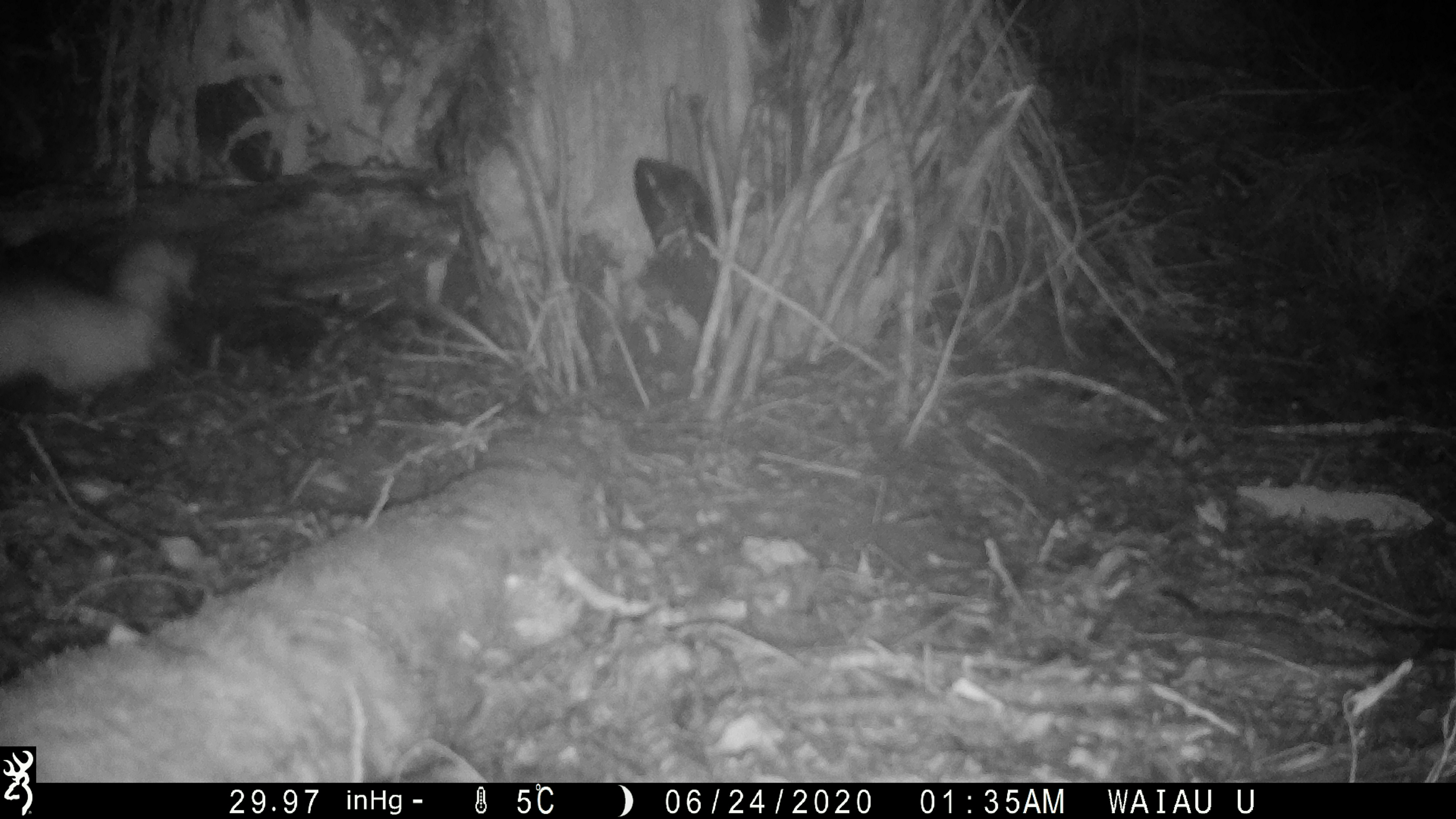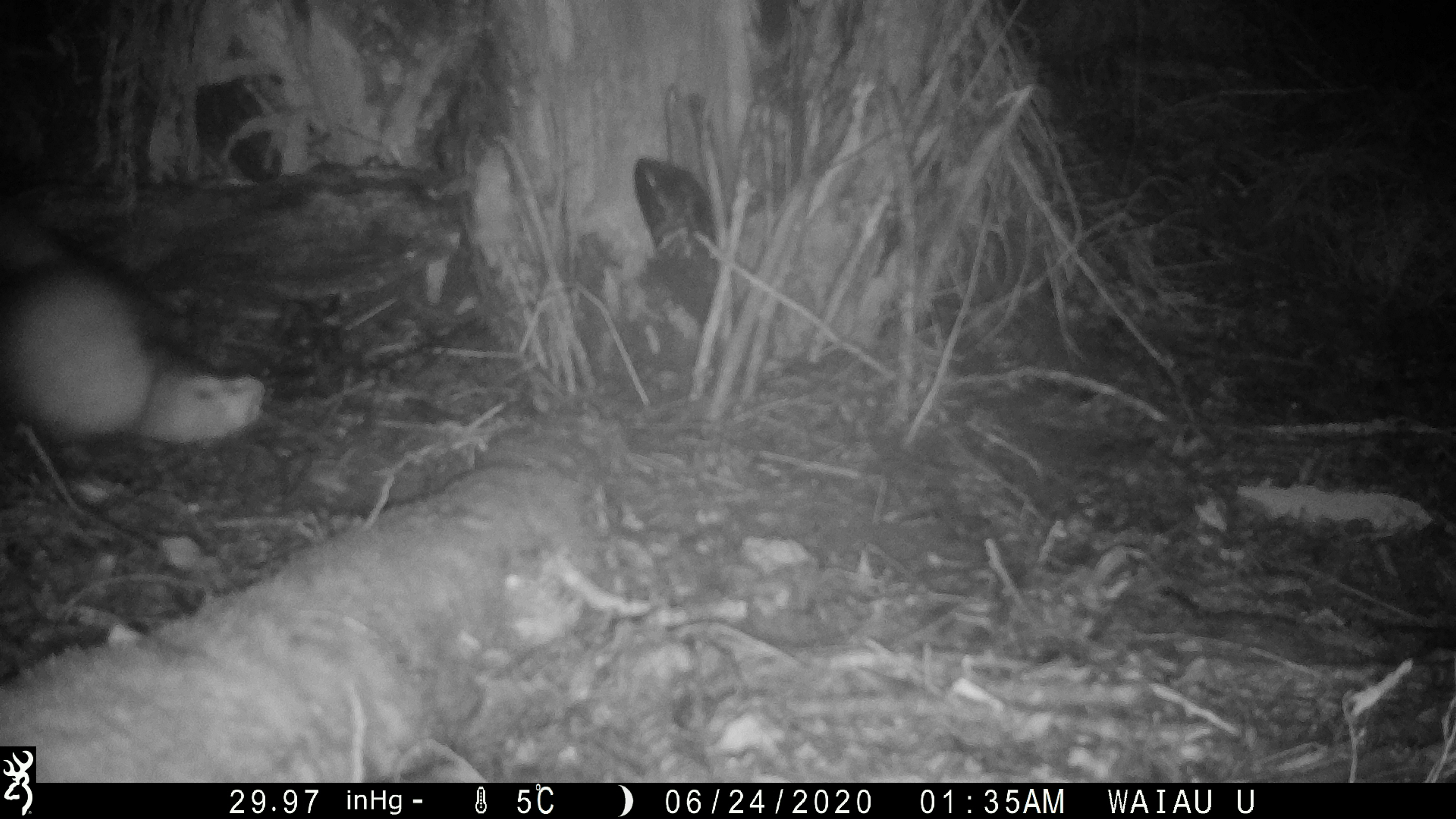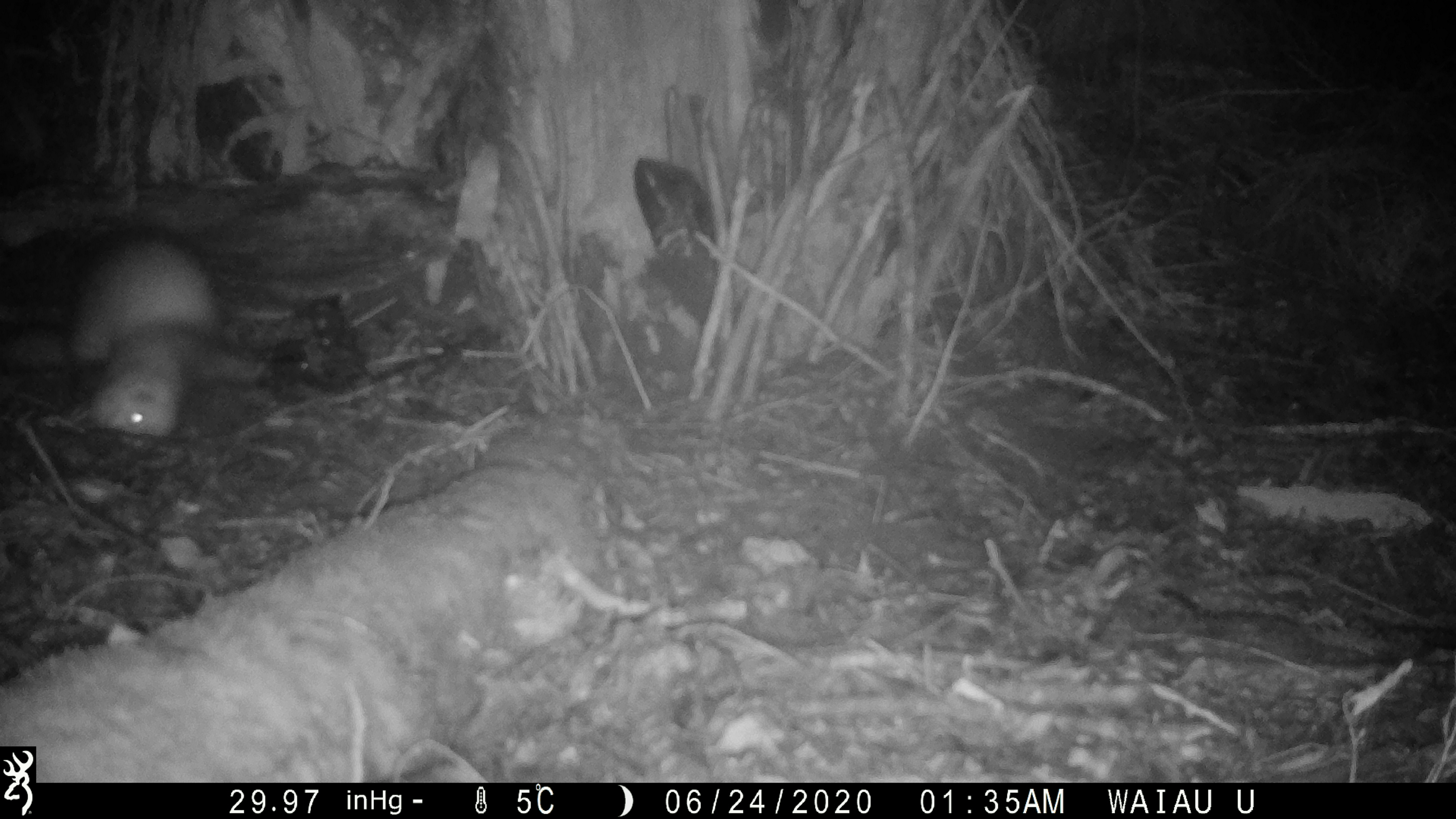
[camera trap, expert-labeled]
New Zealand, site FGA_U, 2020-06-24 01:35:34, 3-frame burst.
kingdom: Animalia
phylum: Chordata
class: Mammalia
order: Carnivora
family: Mustelidae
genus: Mustela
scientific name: Mustela furo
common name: ferret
Ferret (Mustela furo).